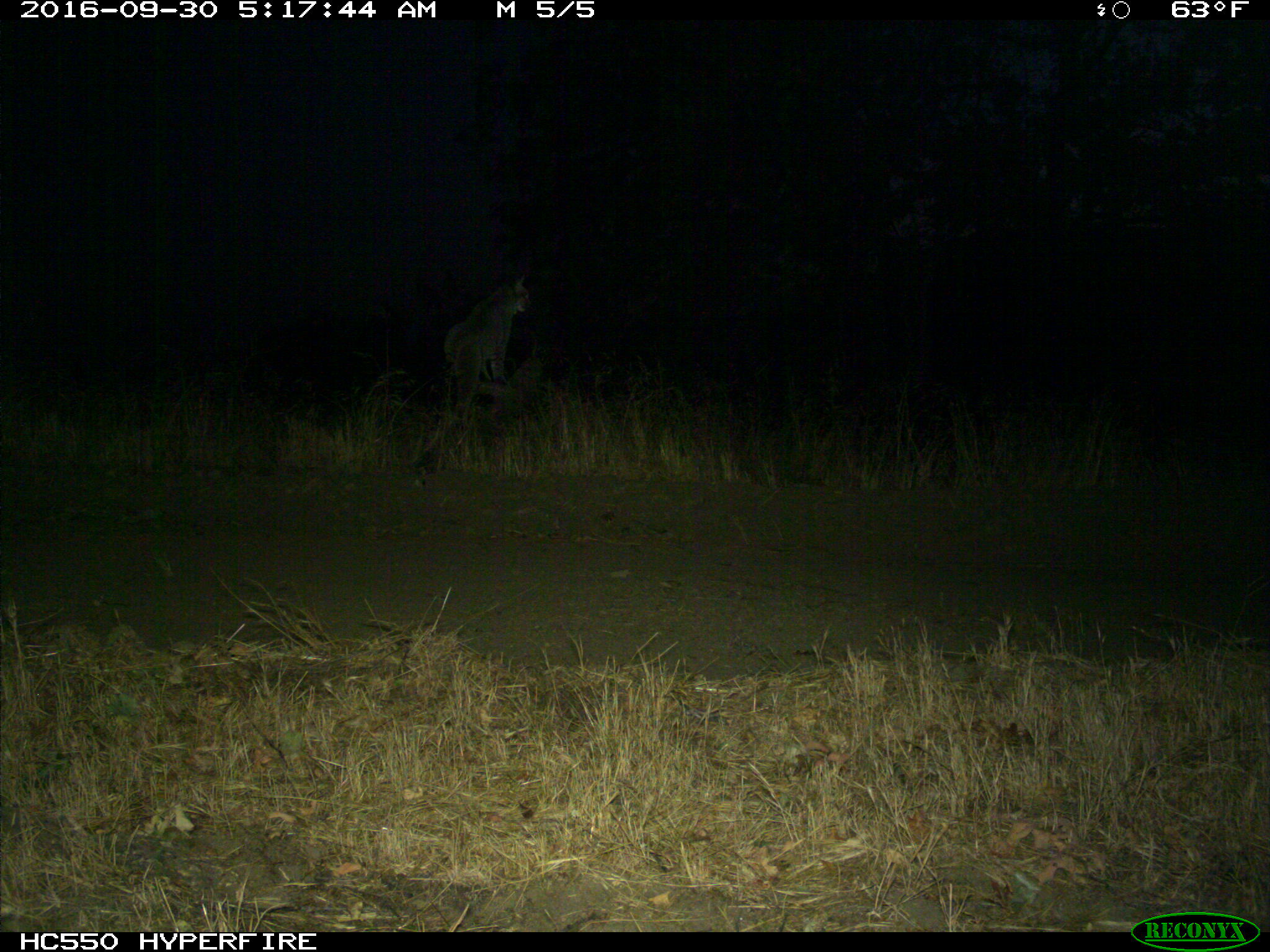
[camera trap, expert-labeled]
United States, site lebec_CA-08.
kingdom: Animalia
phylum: Chordata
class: Mammalia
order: Carnivora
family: Felidae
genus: Lynx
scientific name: Lynx rufus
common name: bobcat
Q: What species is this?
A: Lynx rufus (bobcat).